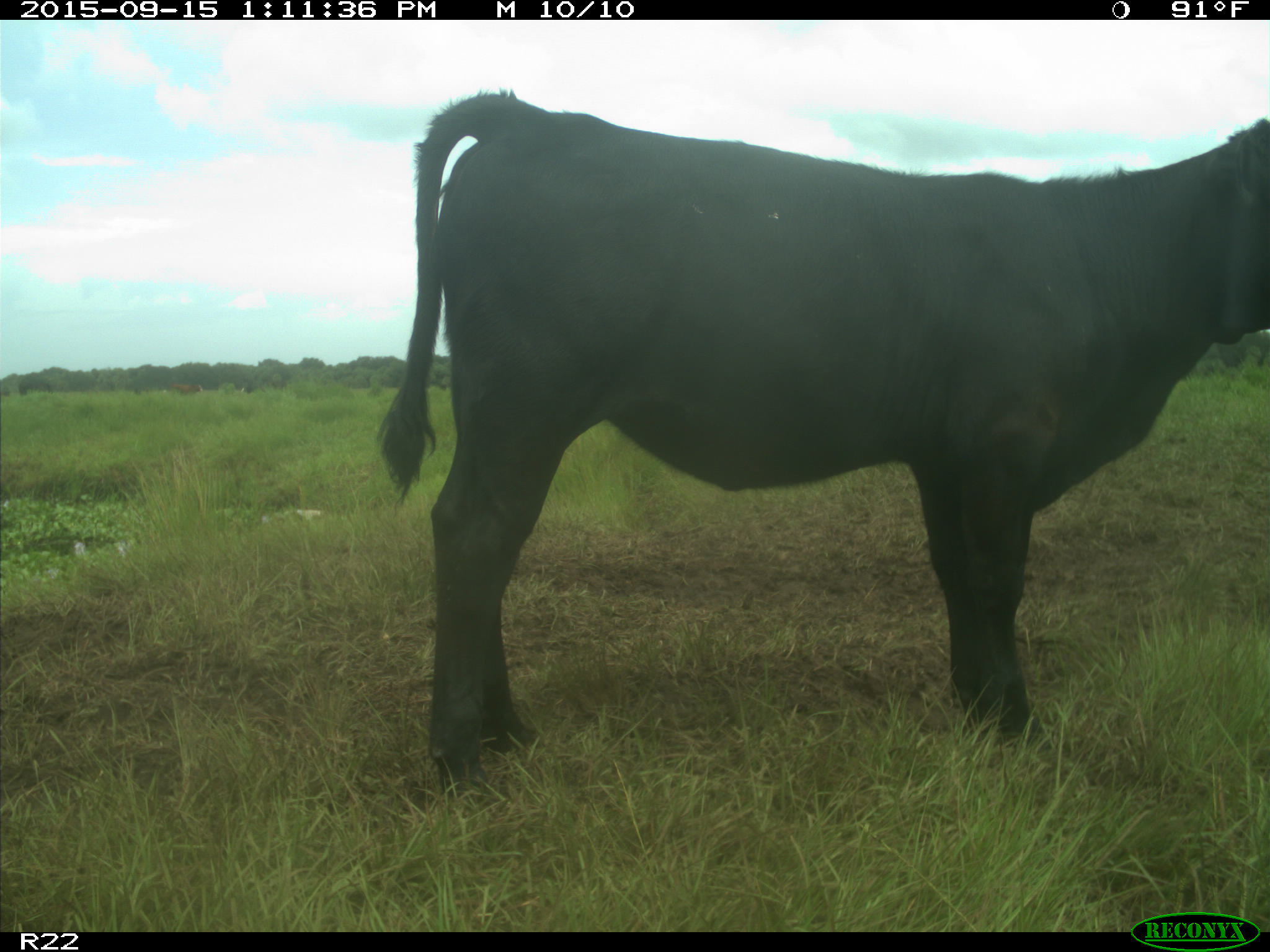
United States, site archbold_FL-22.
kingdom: Animalia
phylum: Chordata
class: Mammalia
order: Artiodactyla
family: Bovidae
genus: Bos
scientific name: Bos taurus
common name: domestic cow